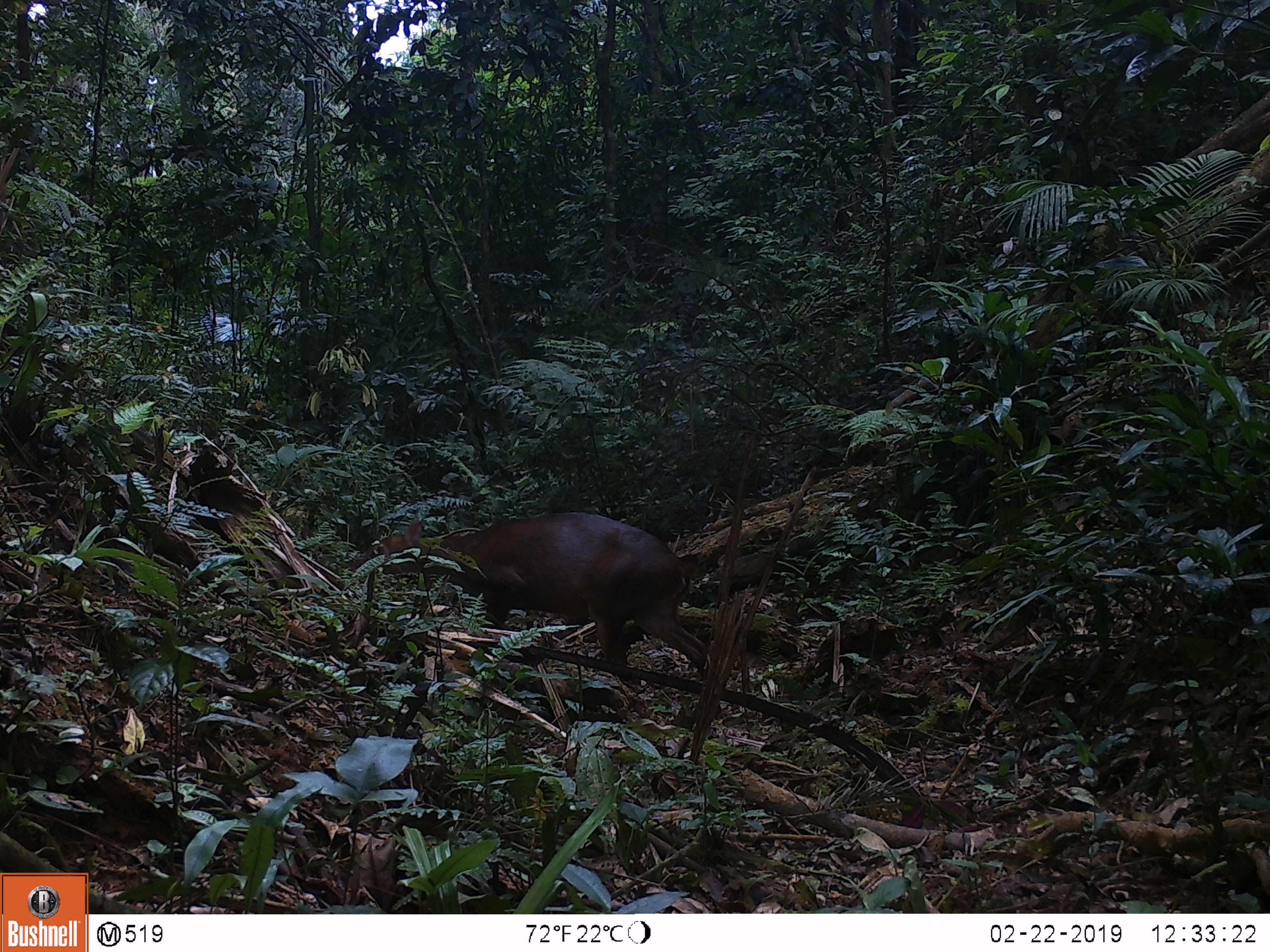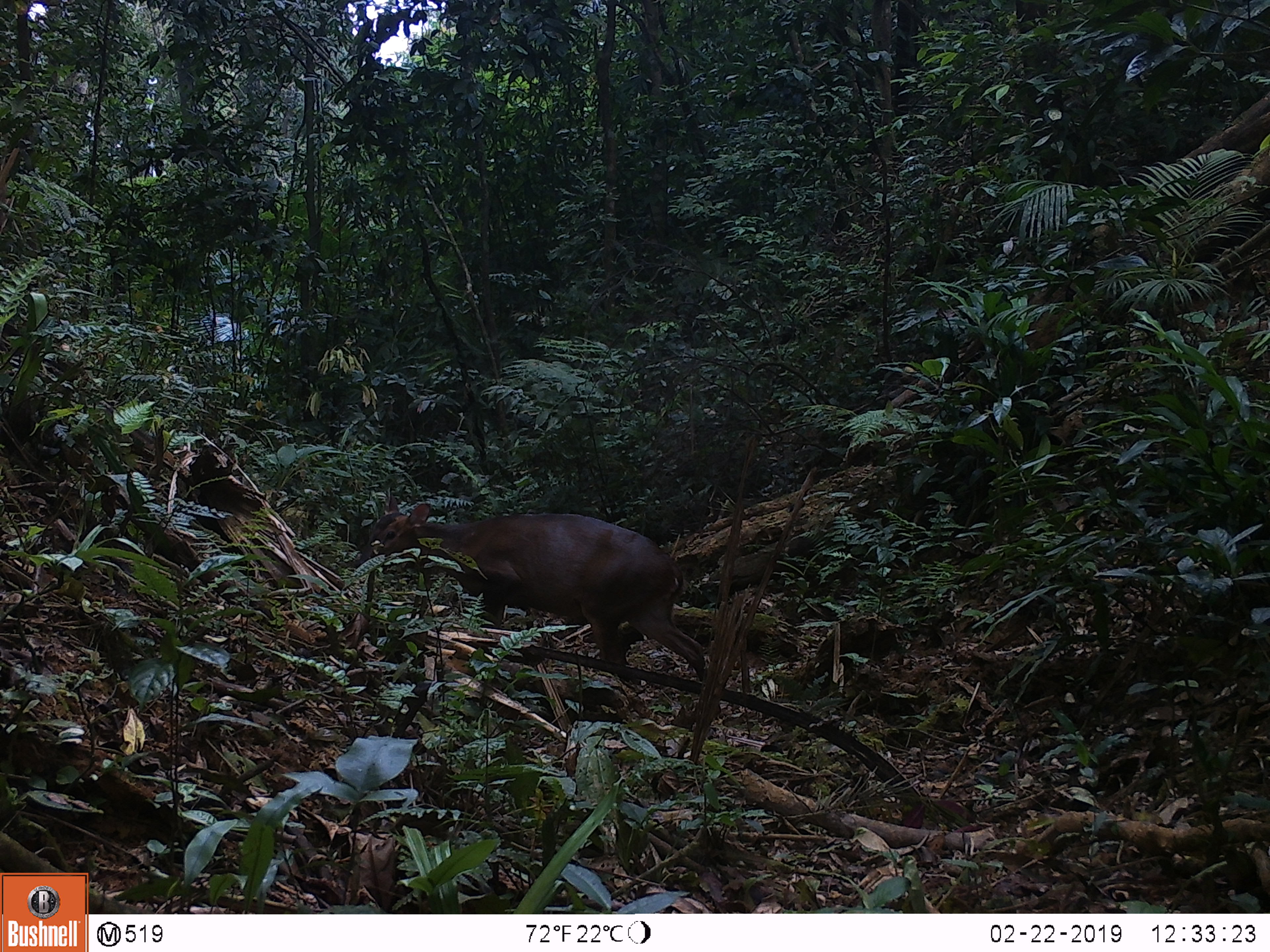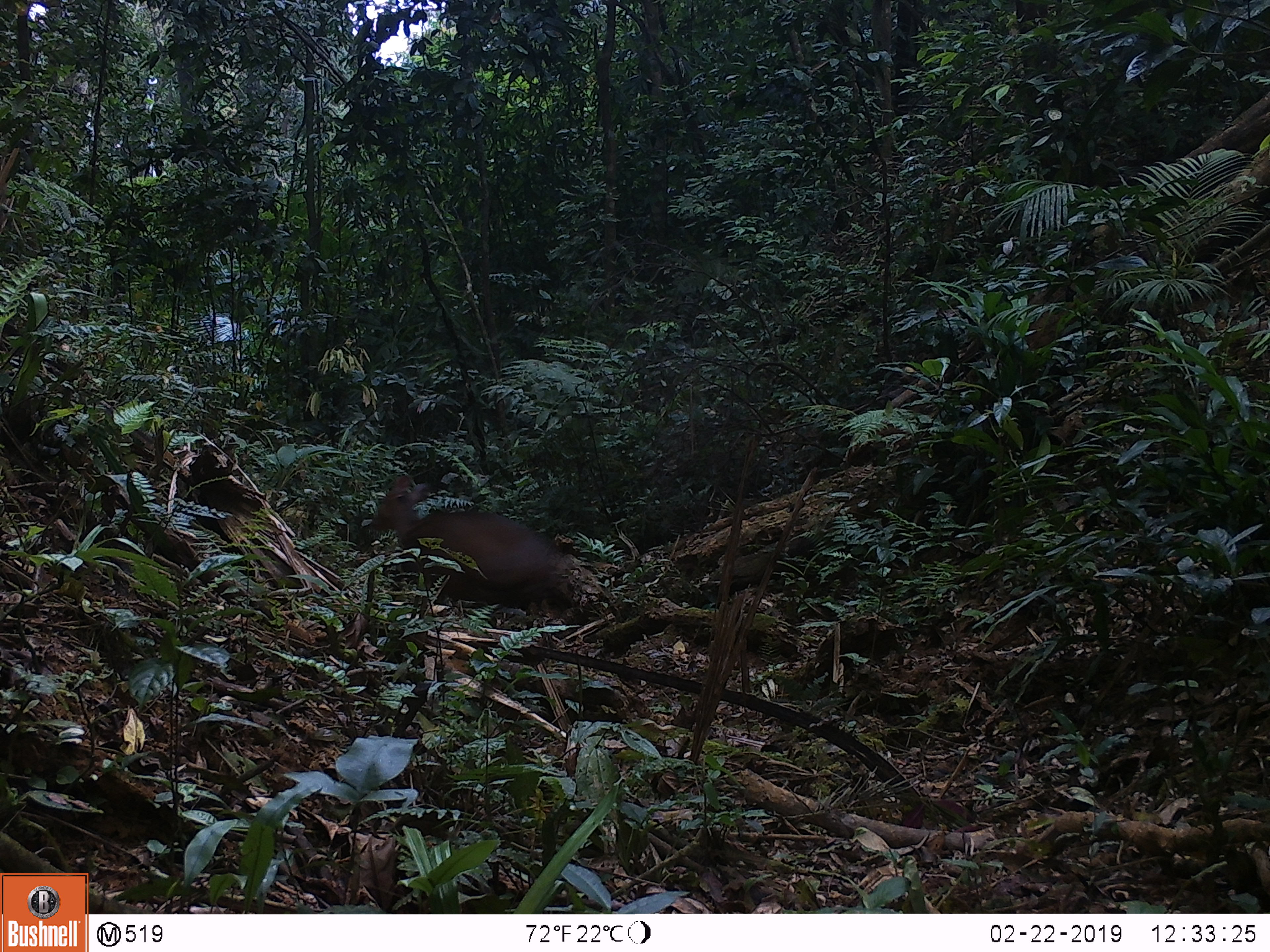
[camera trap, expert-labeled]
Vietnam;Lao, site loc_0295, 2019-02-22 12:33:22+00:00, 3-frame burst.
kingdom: Animalia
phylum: Chordata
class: Mammalia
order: Artiodactyla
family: Cervidae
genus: Muntiacus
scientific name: Muntiacus vuquangensis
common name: large-antlered muntjac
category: large antlered muntjac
Large antlered muntjac (large-antlered muntjac) (Muntiacus vuquangensis). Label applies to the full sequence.